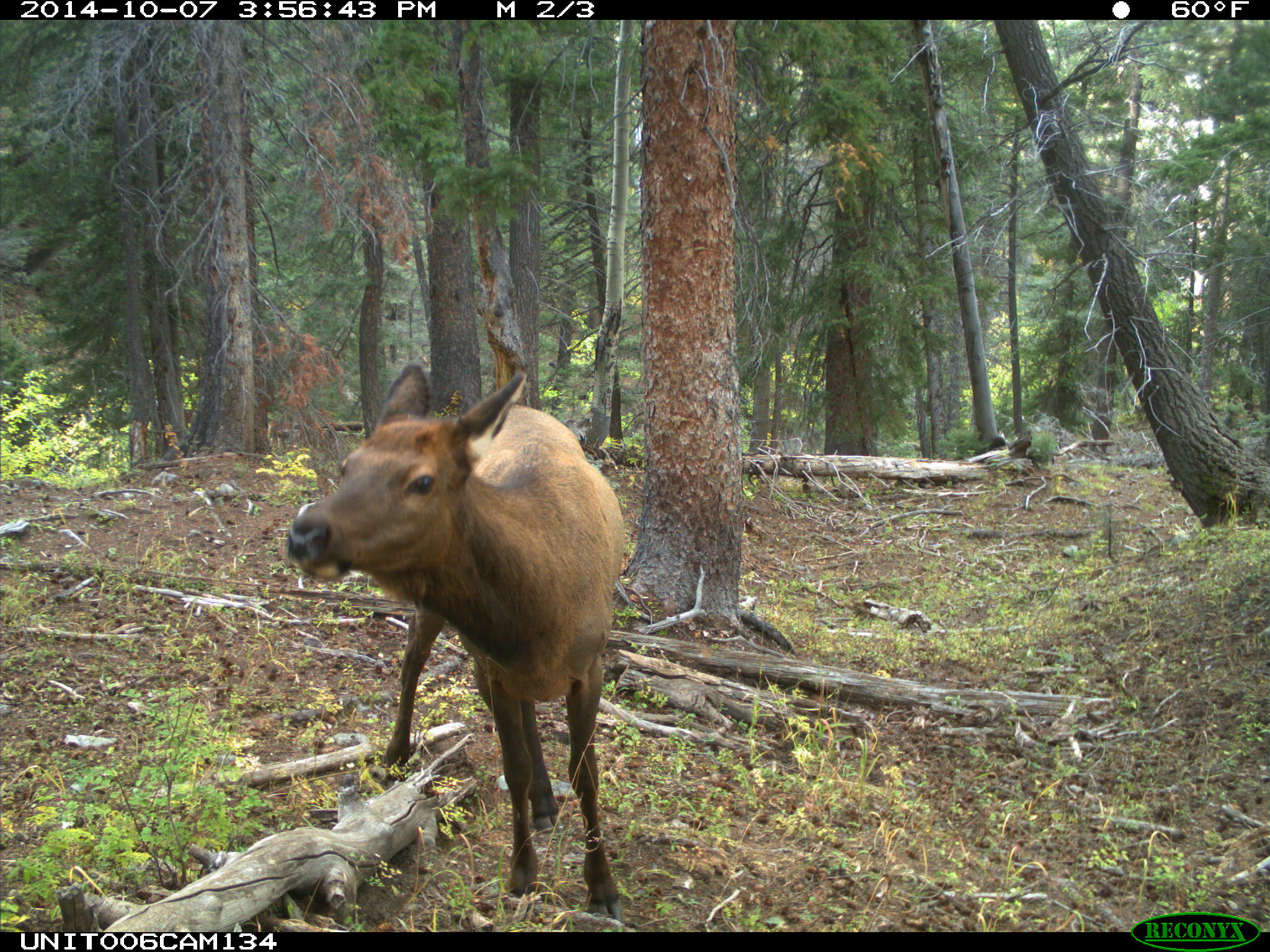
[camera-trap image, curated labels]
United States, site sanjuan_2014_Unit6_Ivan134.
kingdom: Animalia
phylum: Chordata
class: Mammalia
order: Artiodactyla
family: Cervidae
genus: Cervus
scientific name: Cervus elaphus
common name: red deer